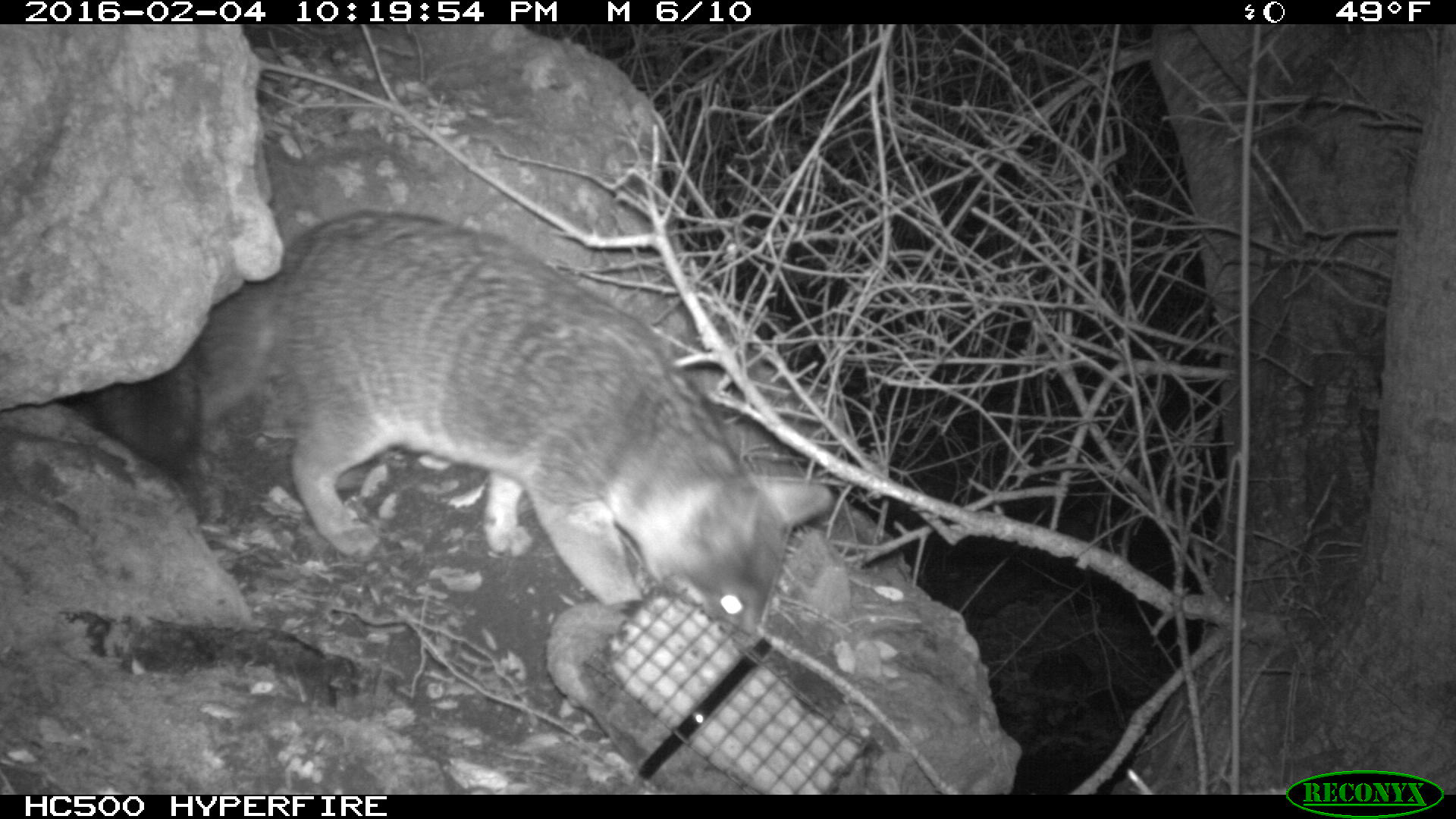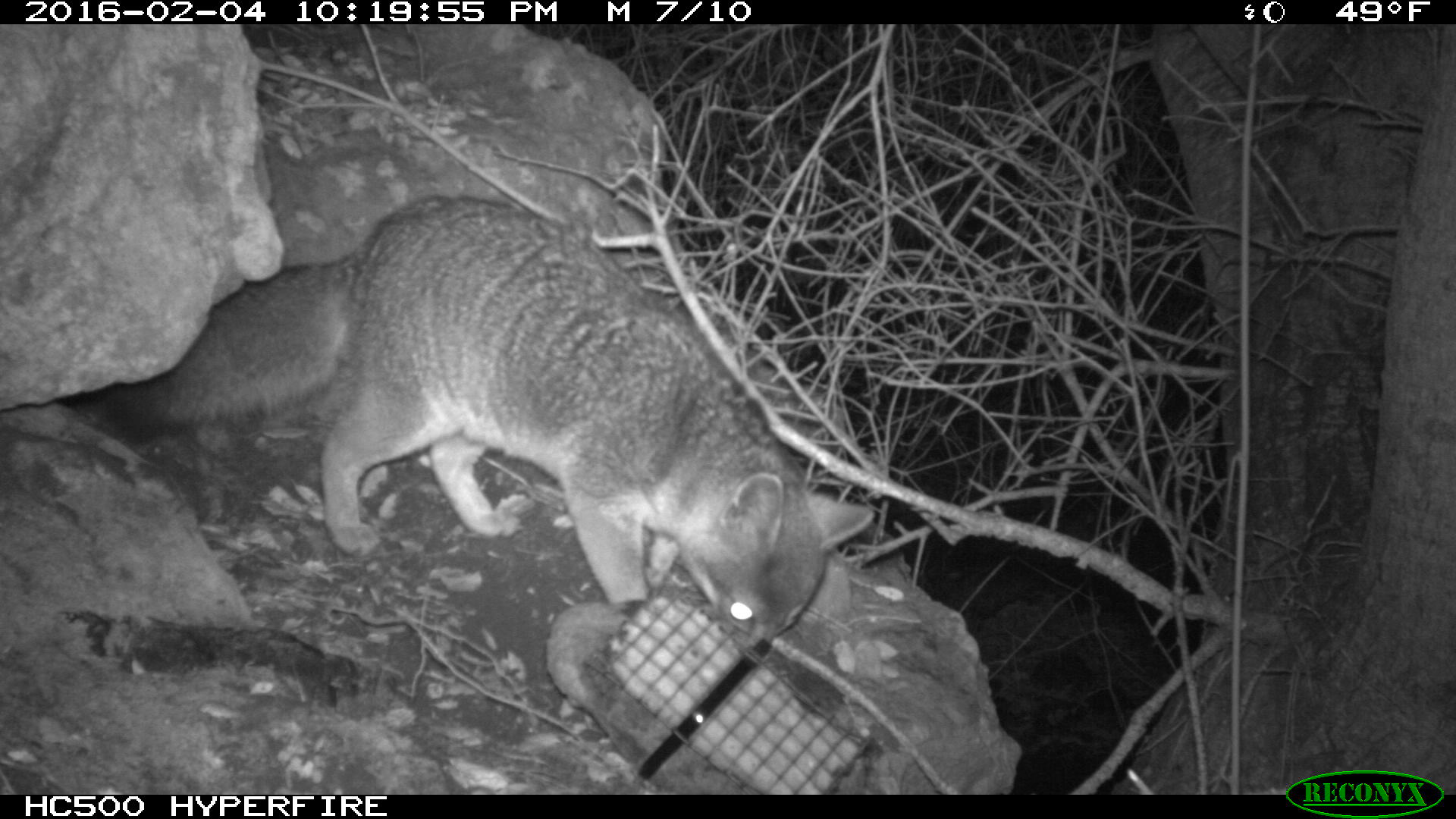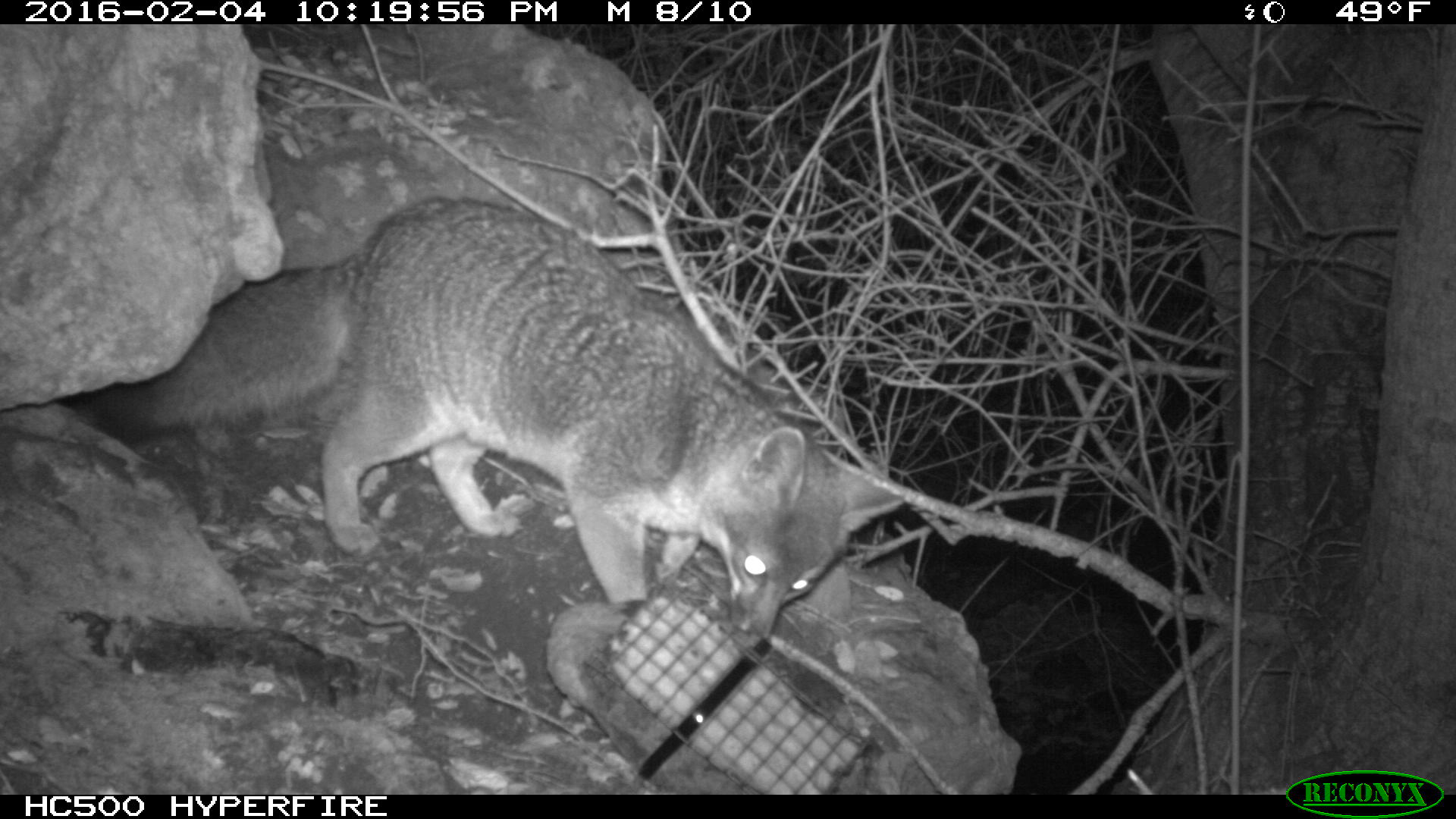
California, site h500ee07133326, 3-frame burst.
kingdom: Animalia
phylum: Chordata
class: Mammalia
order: Carnivora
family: Canidae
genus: Urocyon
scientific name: Urocyon littoralis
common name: island fox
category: fox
Fox (island fox) (Urocyon littoralis).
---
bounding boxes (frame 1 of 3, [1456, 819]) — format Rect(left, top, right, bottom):
fox: Rect(95, 210, 831, 639)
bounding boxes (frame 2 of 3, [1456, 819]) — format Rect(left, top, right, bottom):
fox: Rect(93, 196, 873, 656)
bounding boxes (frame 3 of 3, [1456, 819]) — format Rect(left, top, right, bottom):
fox: Rect(64, 194, 907, 657)